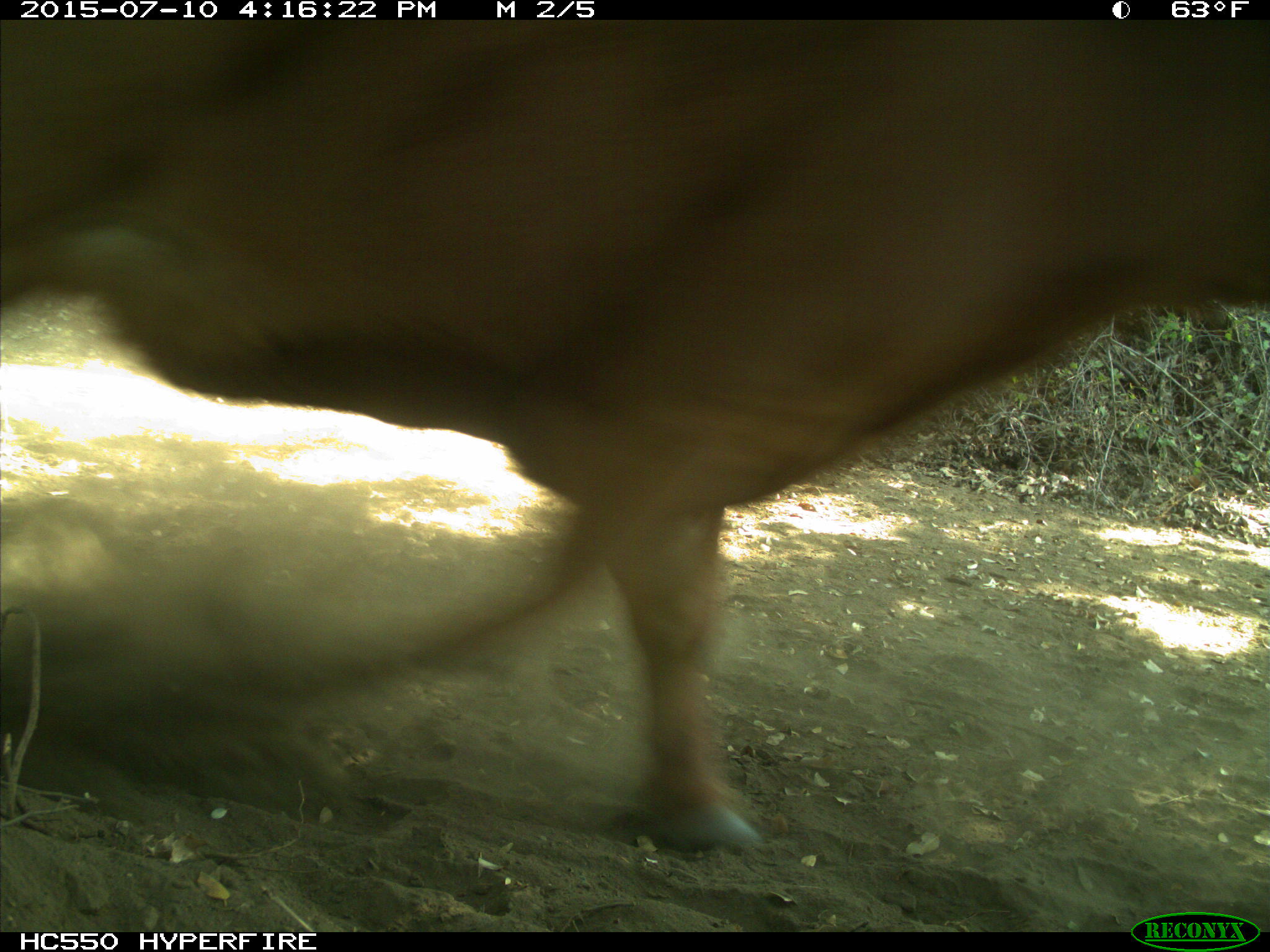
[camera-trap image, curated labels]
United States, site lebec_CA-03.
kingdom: Animalia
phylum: Chordata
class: Mammalia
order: Artiodactyla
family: Bovidae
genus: Bos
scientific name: Bos taurus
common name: domestic cow